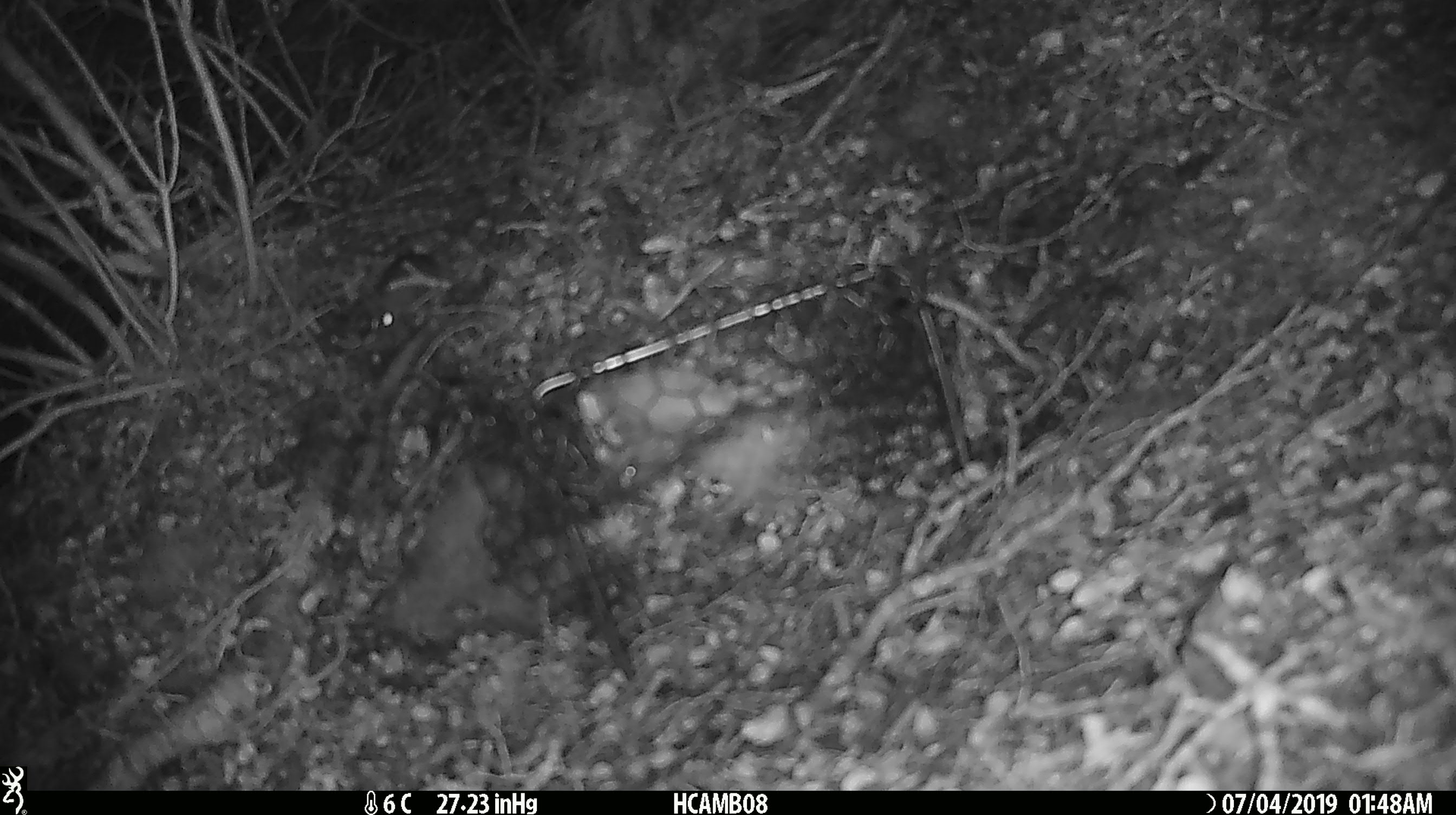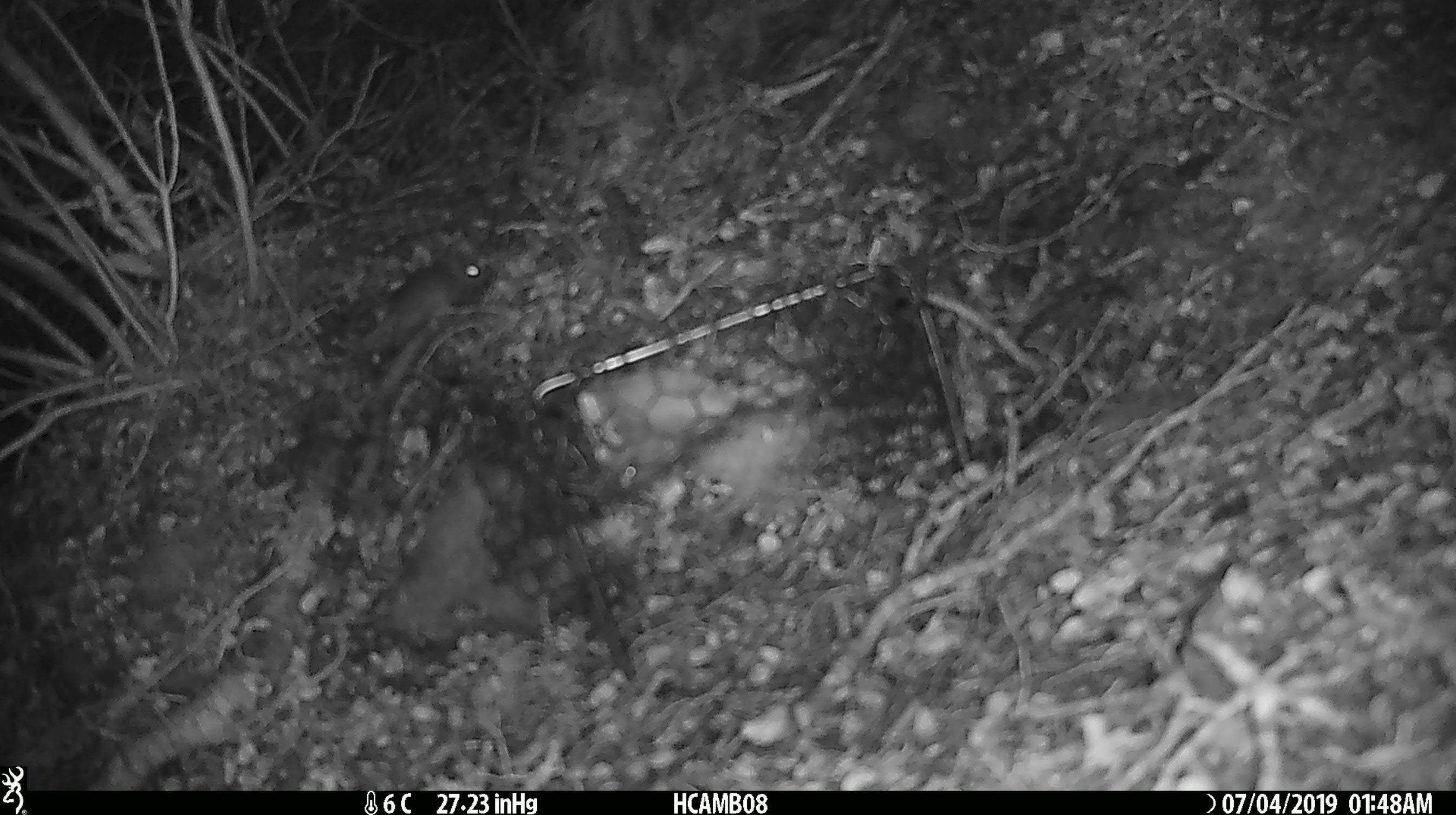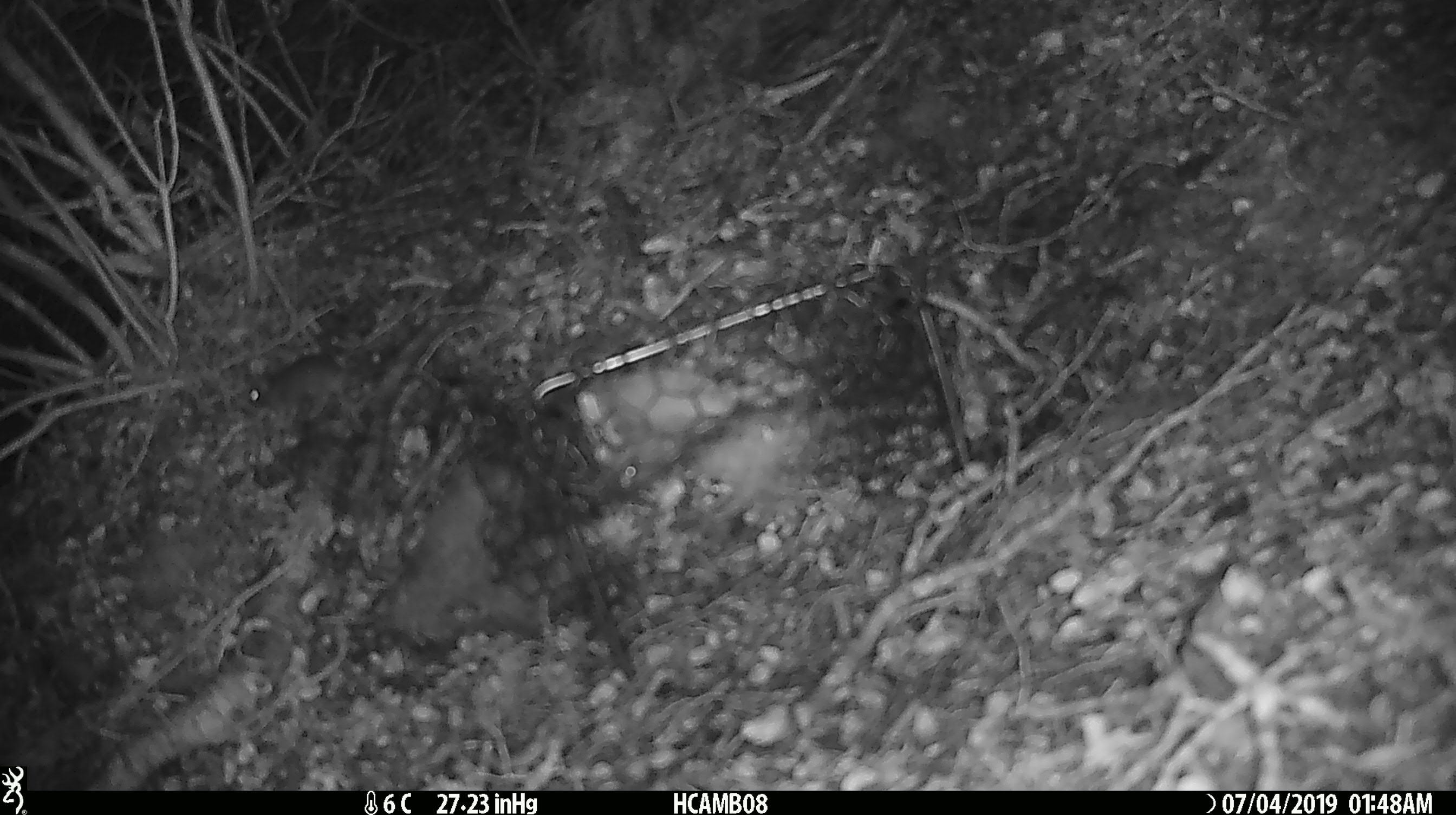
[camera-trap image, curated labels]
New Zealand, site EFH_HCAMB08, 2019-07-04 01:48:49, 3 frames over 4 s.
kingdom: Animalia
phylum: Chordata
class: Mammalia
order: Rodentia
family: Muridae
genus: Mus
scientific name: Mus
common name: mouse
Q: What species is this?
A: Mouse (Mus).